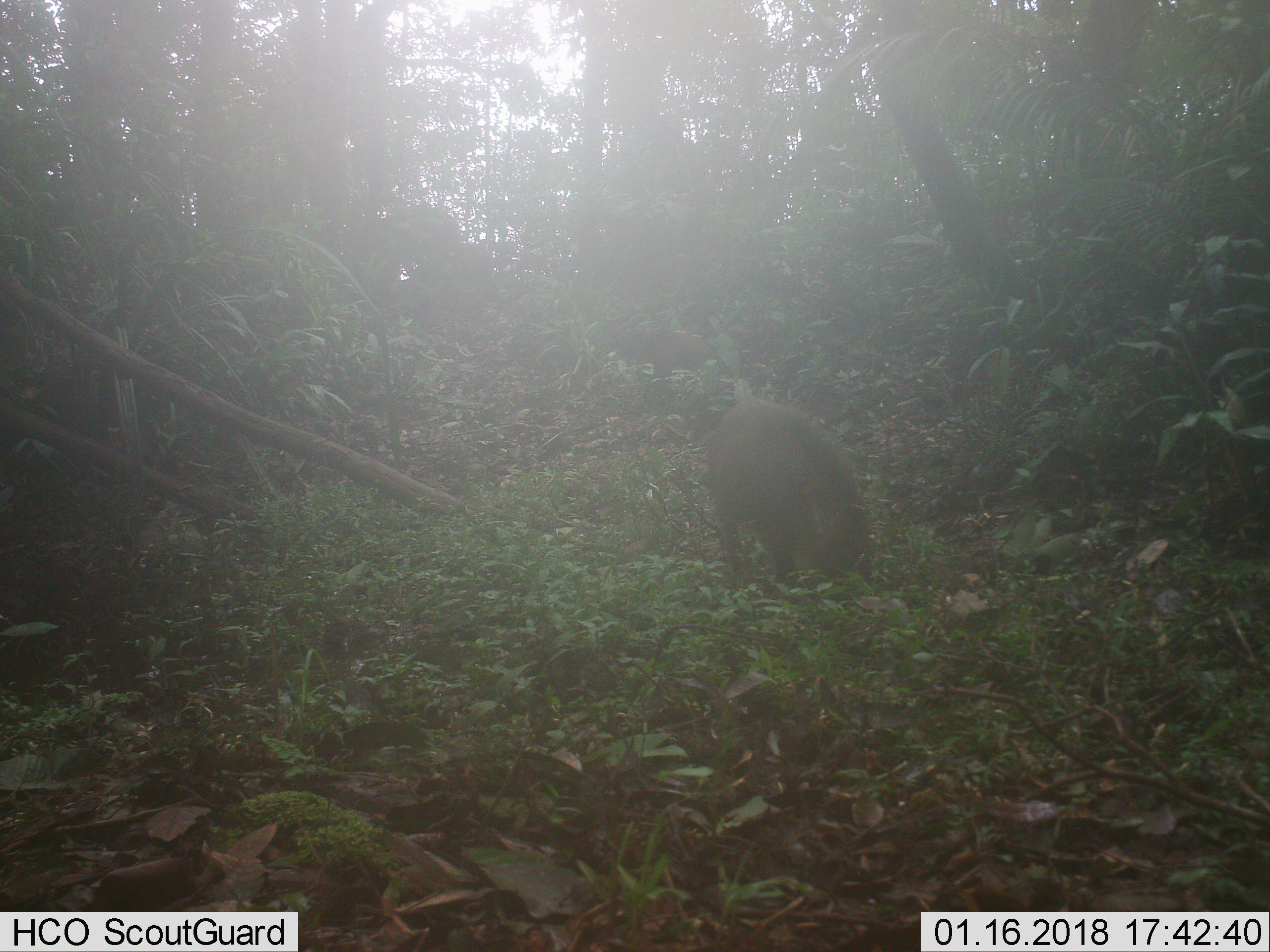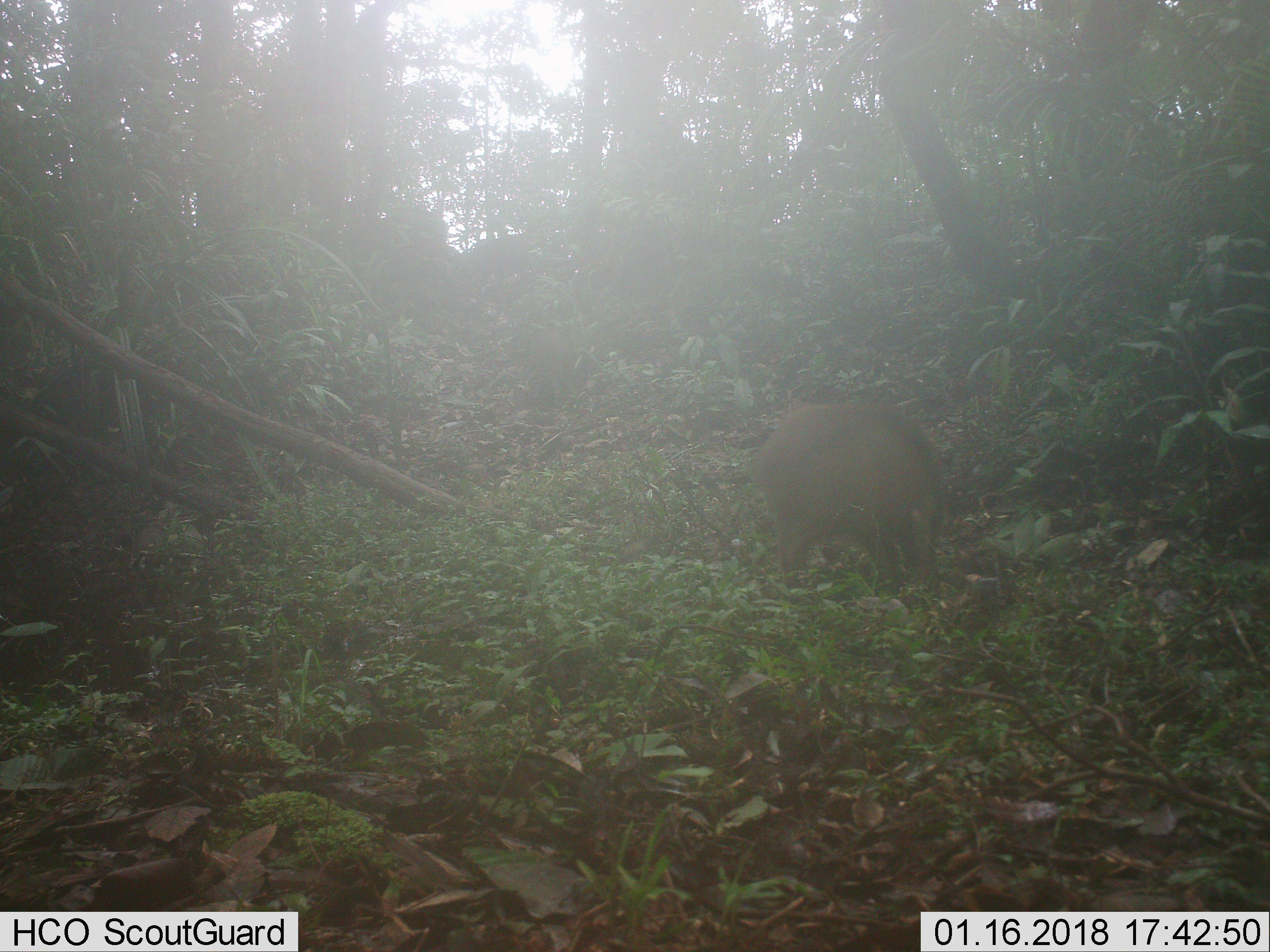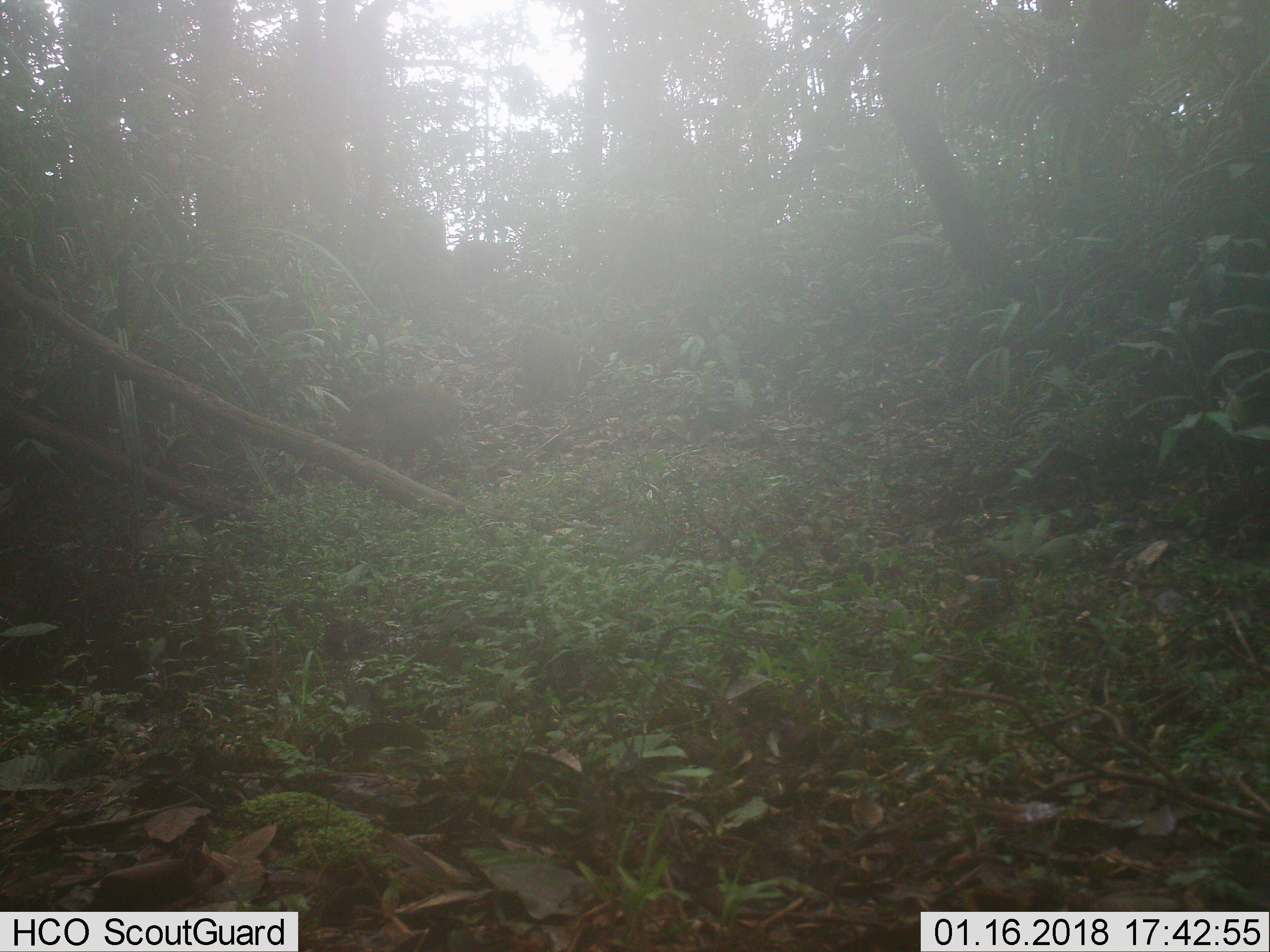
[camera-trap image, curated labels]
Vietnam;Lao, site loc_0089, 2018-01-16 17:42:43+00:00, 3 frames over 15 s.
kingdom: Animalia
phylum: Chordata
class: Mammalia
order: Artiodactyla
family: Suidae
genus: Sus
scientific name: Sus scrofa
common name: eurasian wild pig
Eurasian wild pig (Sus scrofa). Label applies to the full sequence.